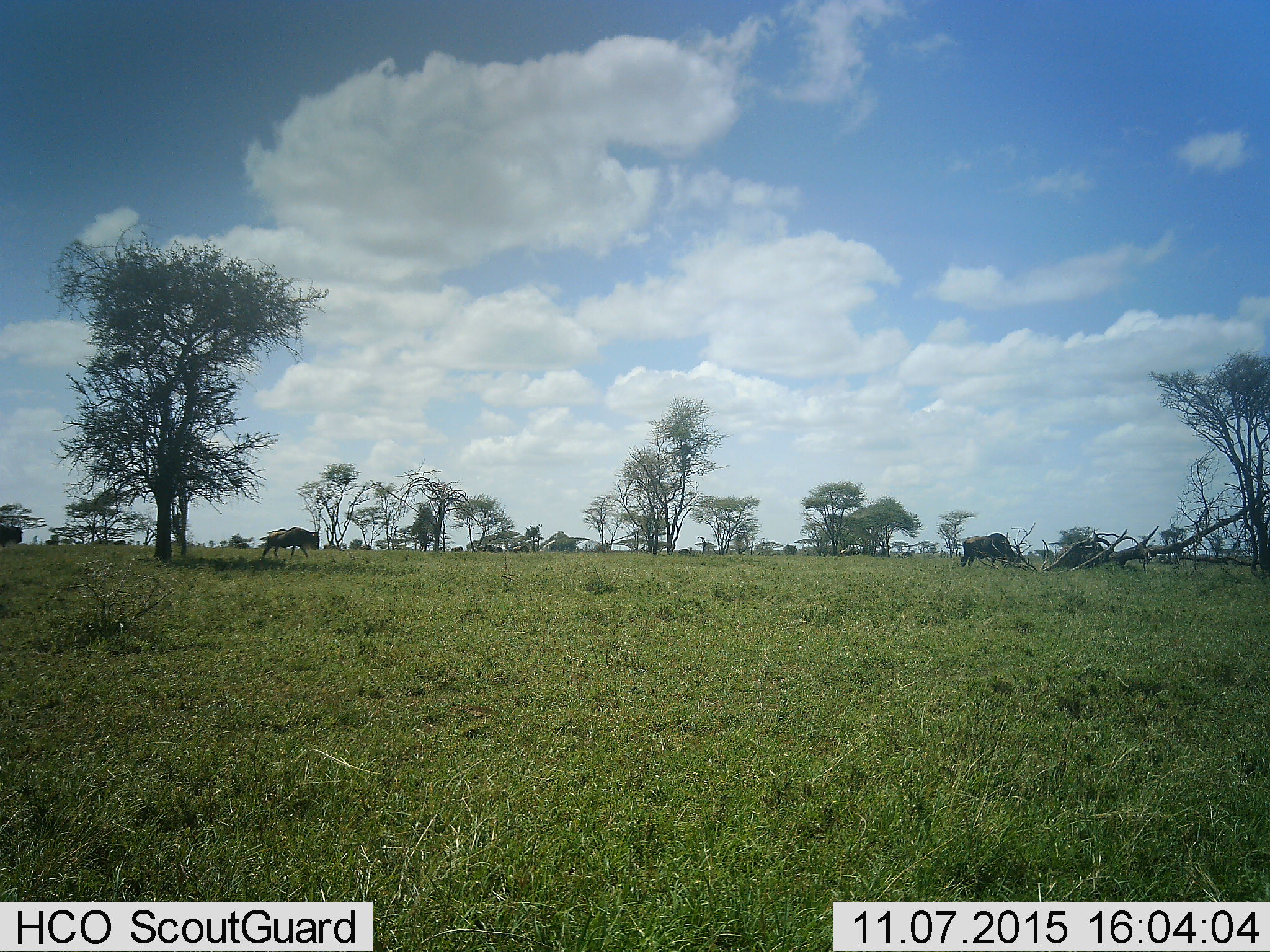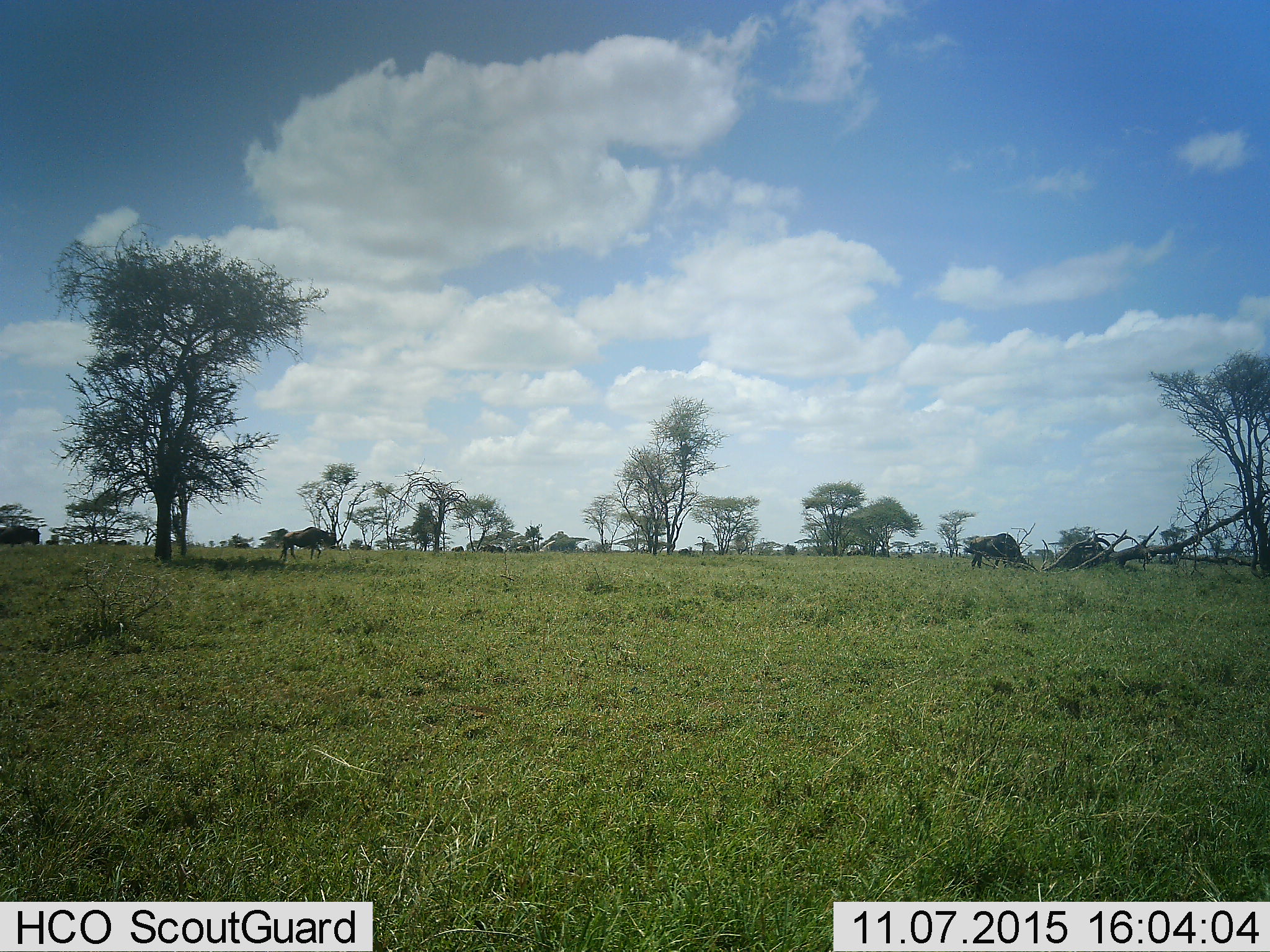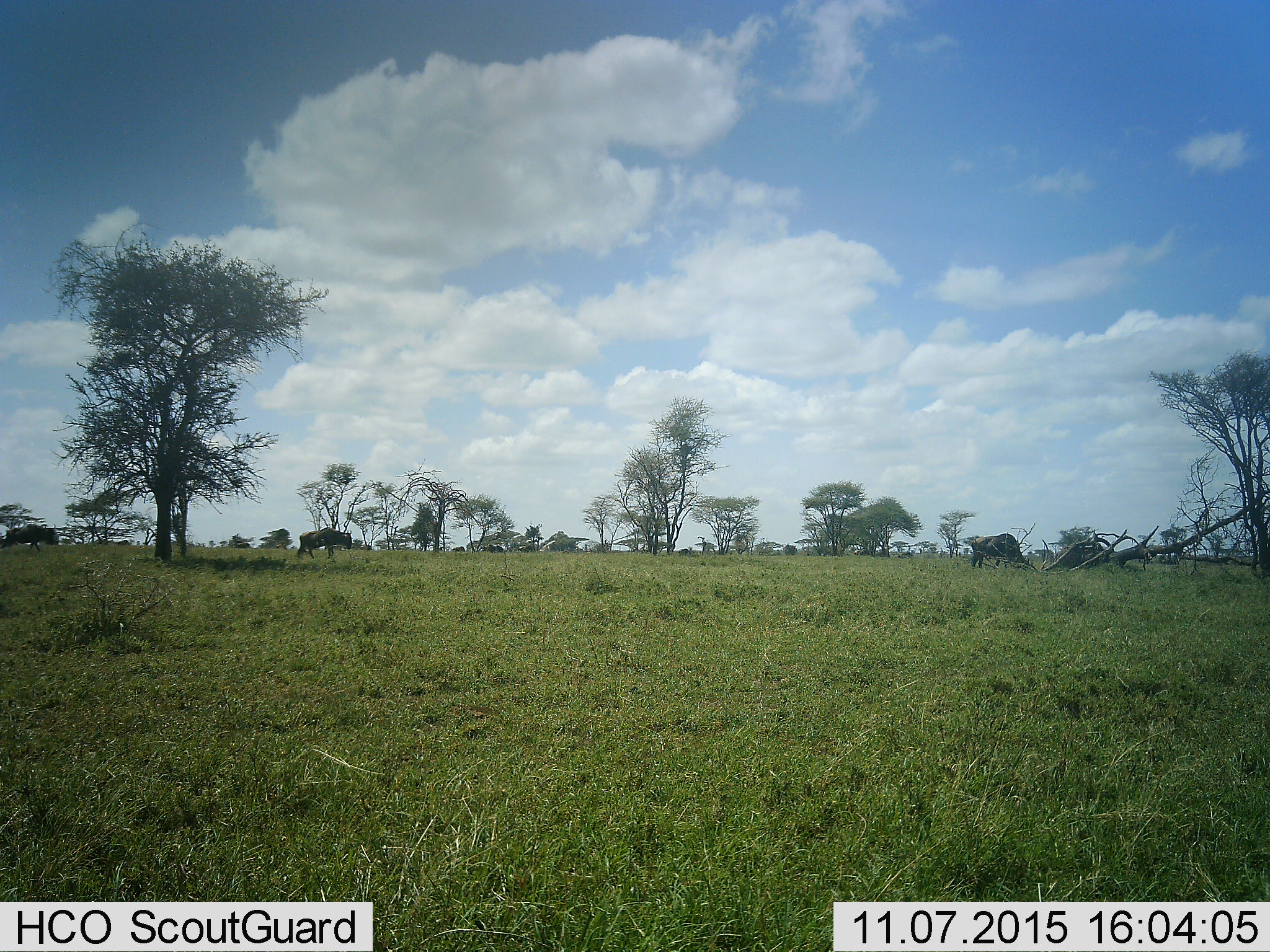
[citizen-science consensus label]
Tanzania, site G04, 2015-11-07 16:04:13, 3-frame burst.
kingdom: Animalia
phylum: Chordata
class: Mammalia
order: Artiodactyla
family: Bovidae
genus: Connochaetes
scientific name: Connochaetes taurinus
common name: blue wildebeest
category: wildebeest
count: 10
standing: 23%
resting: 0%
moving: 85%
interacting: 0%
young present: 0%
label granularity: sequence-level